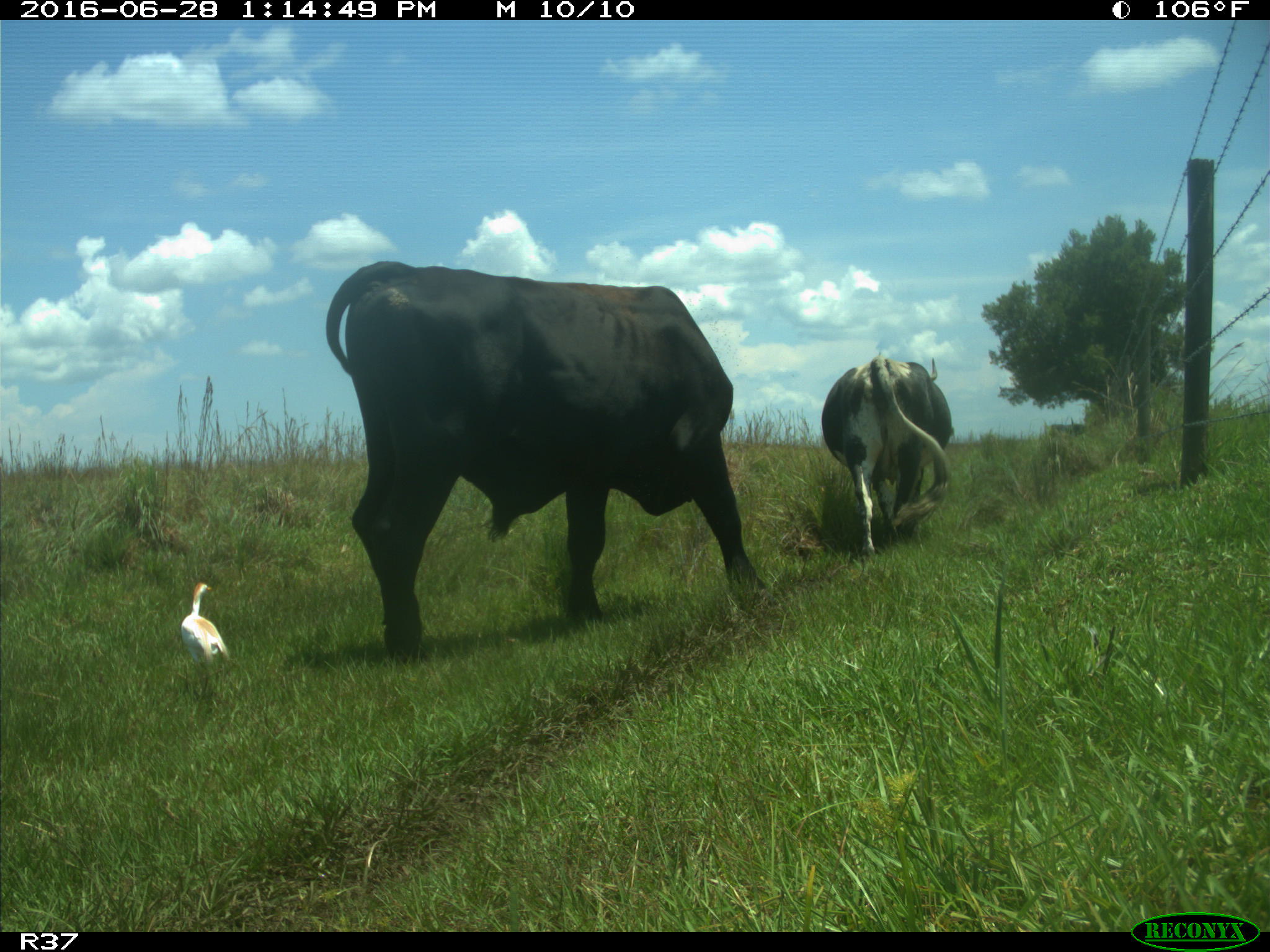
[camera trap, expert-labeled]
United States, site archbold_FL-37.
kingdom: Animalia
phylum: Chordata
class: Mammalia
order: Artiodactyla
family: Bovidae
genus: Bos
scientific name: Bos taurus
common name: domestic cow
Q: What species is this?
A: Bos taurus (domestic cow).